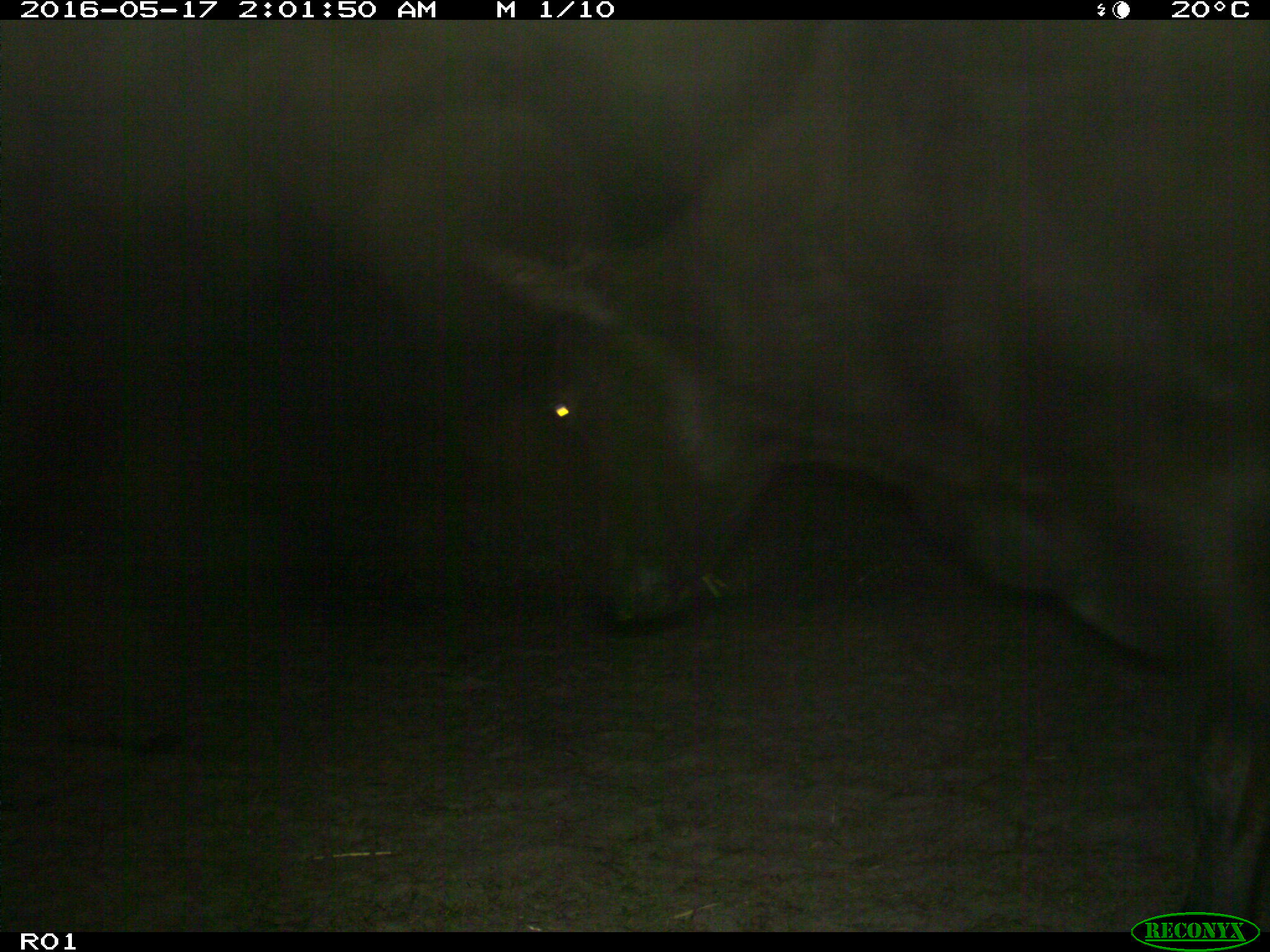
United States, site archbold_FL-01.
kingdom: Animalia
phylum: Chordata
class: Mammalia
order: Artiodactyla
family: Bovidae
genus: Bos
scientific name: Bos taurus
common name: domestic cow